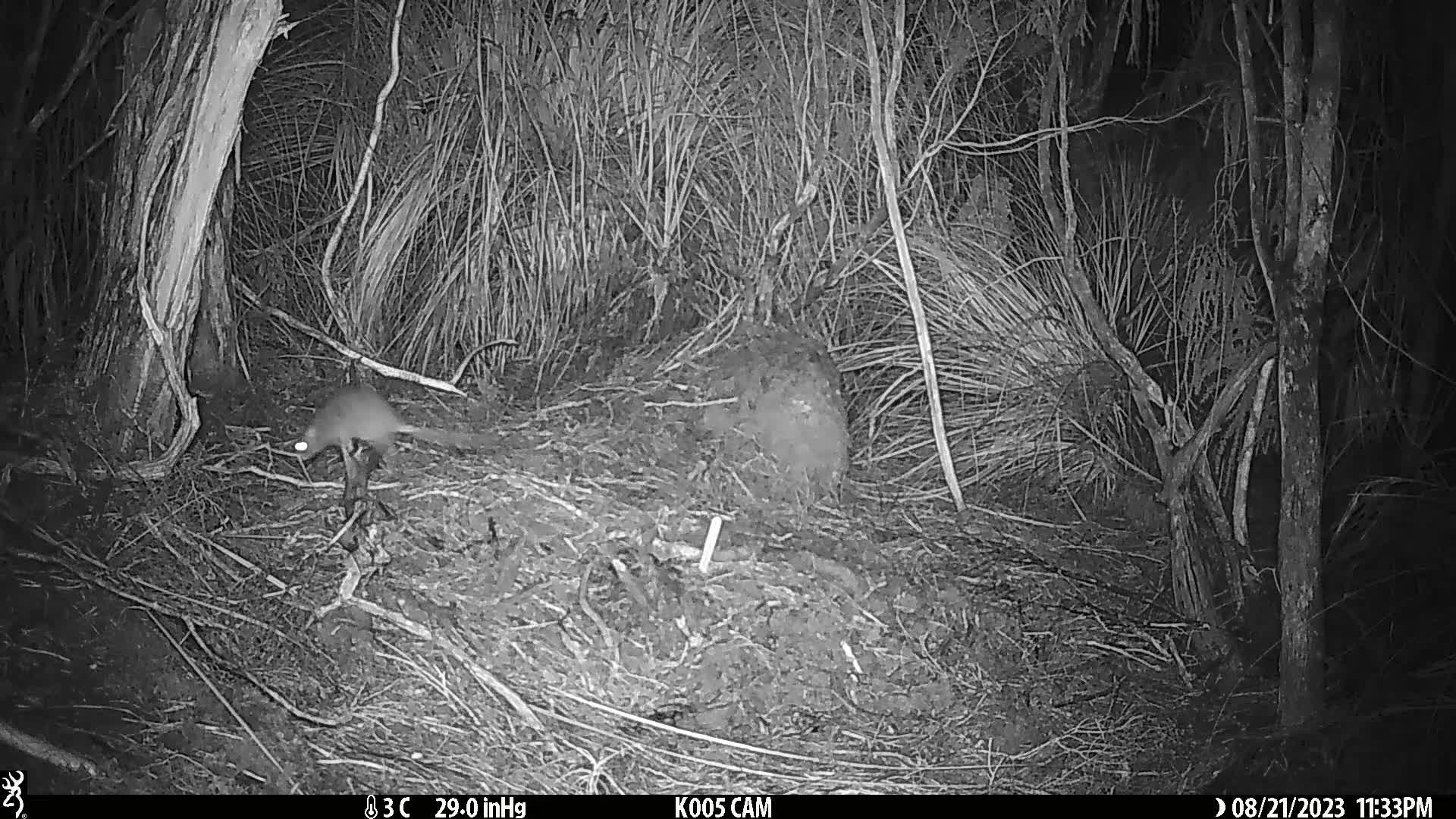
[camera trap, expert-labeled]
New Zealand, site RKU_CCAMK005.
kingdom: Animalia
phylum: Chordata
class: Mammalia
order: Rodentia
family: Muridae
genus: Rattus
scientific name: Rattus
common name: rat